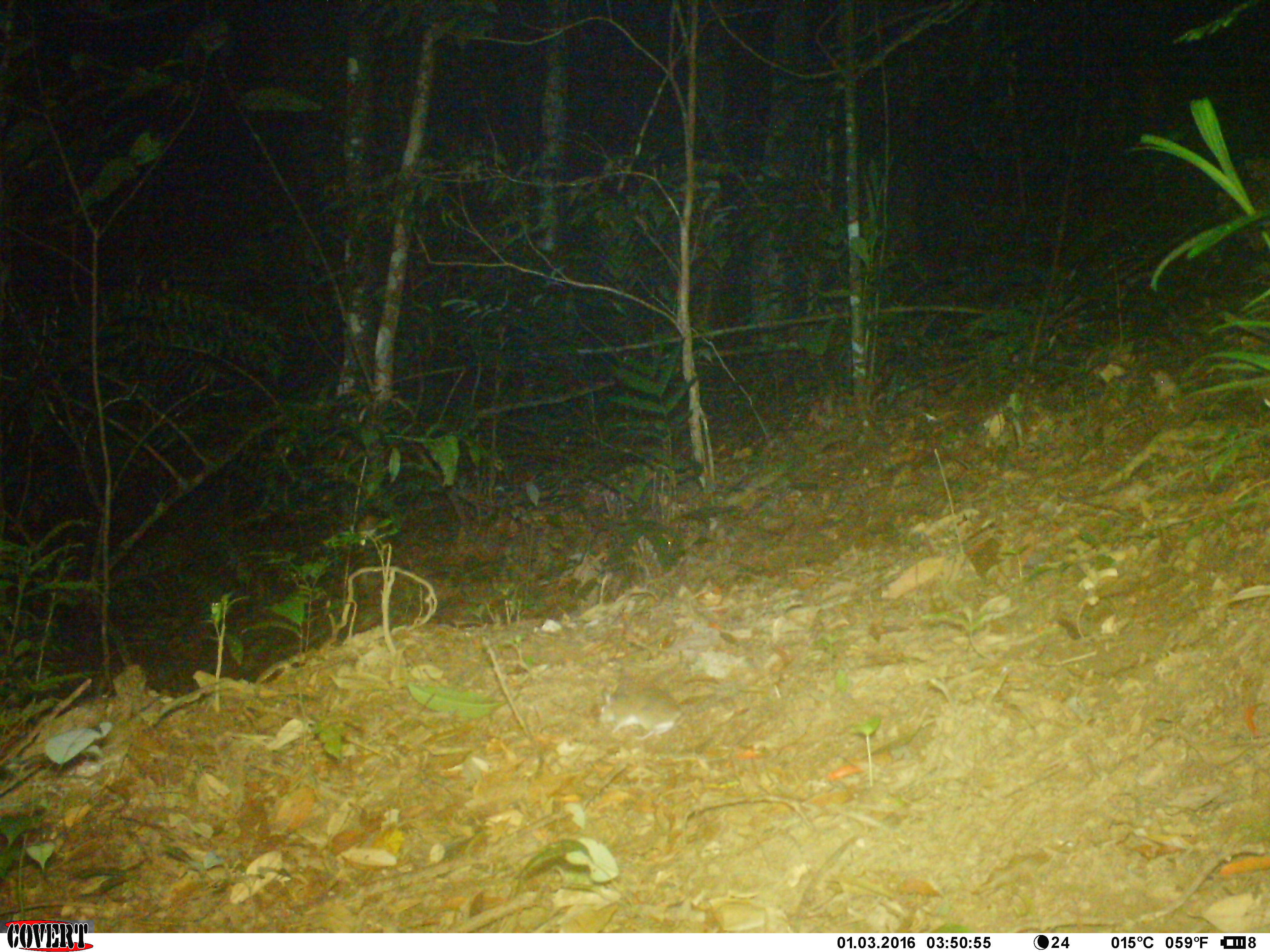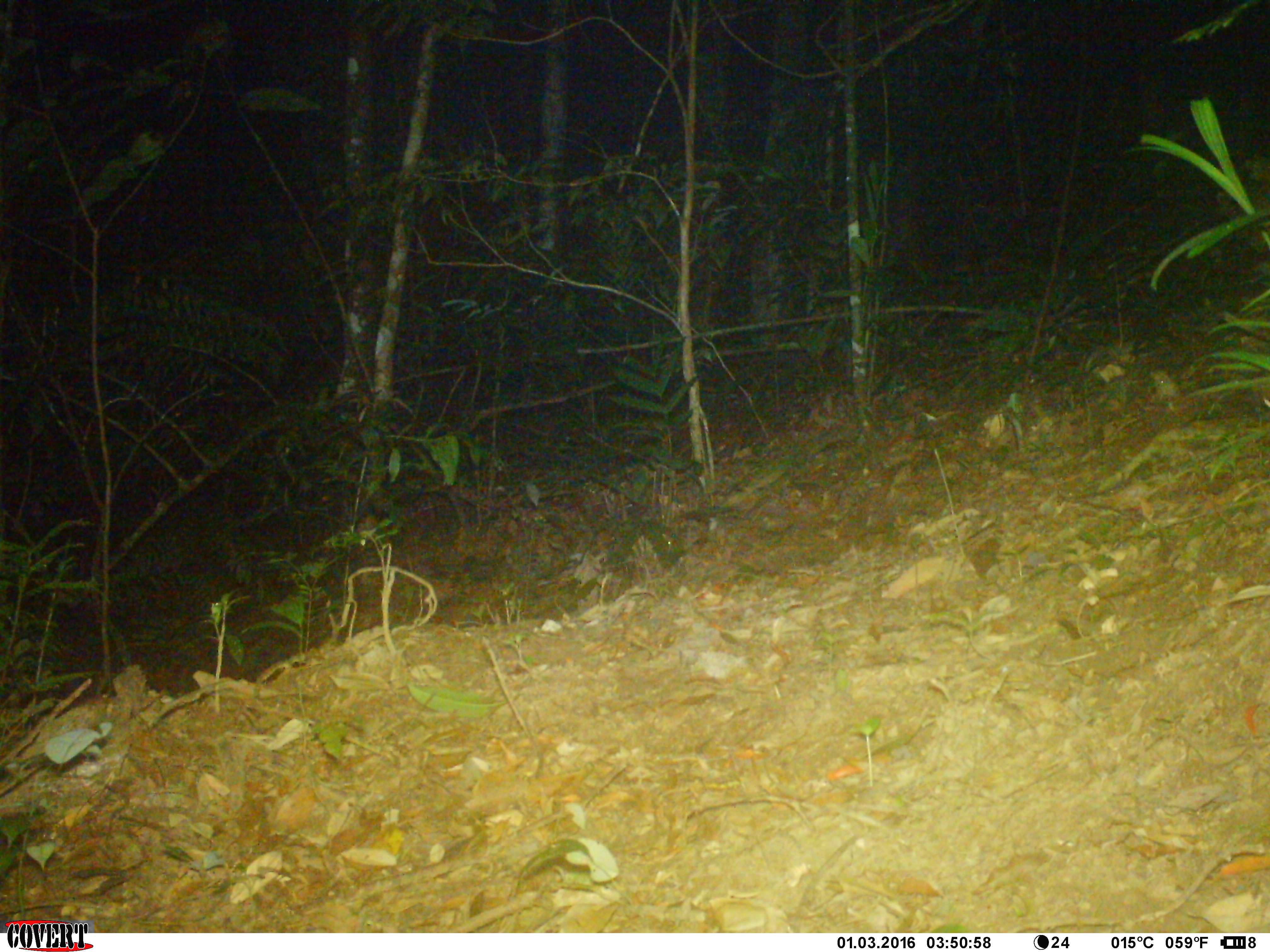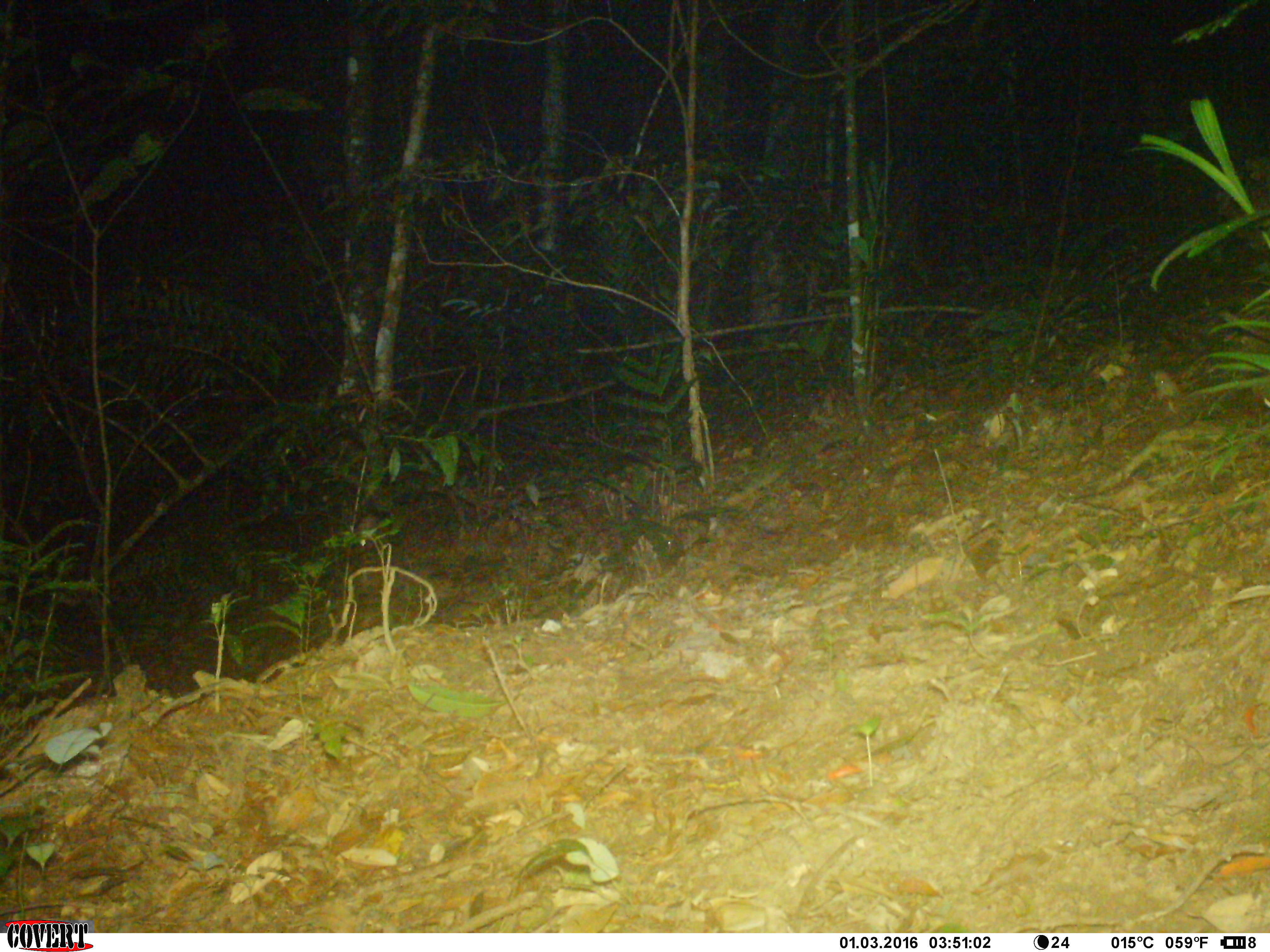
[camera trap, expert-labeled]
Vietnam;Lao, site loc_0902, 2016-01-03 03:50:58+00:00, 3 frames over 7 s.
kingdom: Animalia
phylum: Chordata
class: Mammalia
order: Rodentia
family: Muridae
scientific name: Muridae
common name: old-world mice and rats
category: unidentified murid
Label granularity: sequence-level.